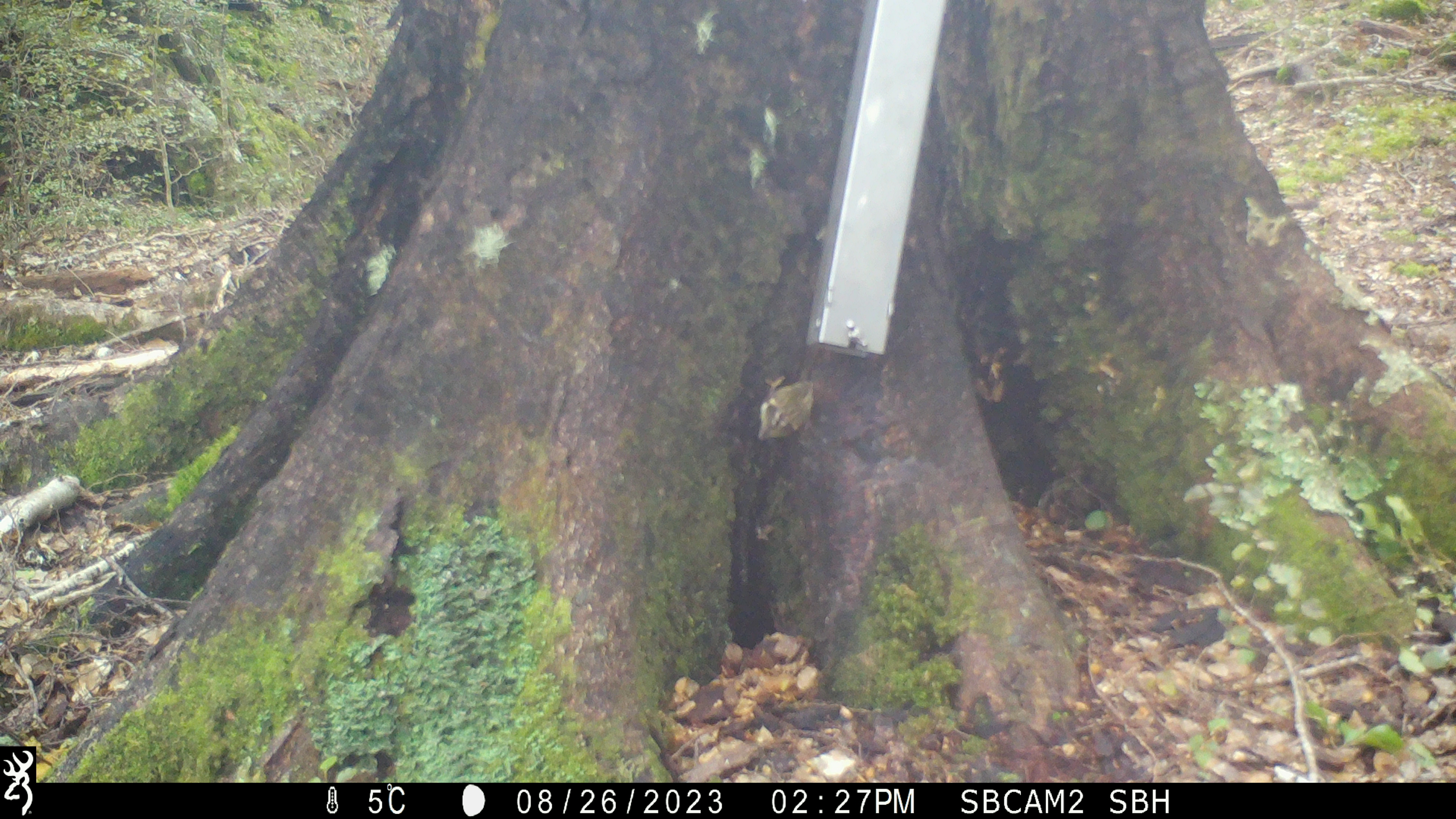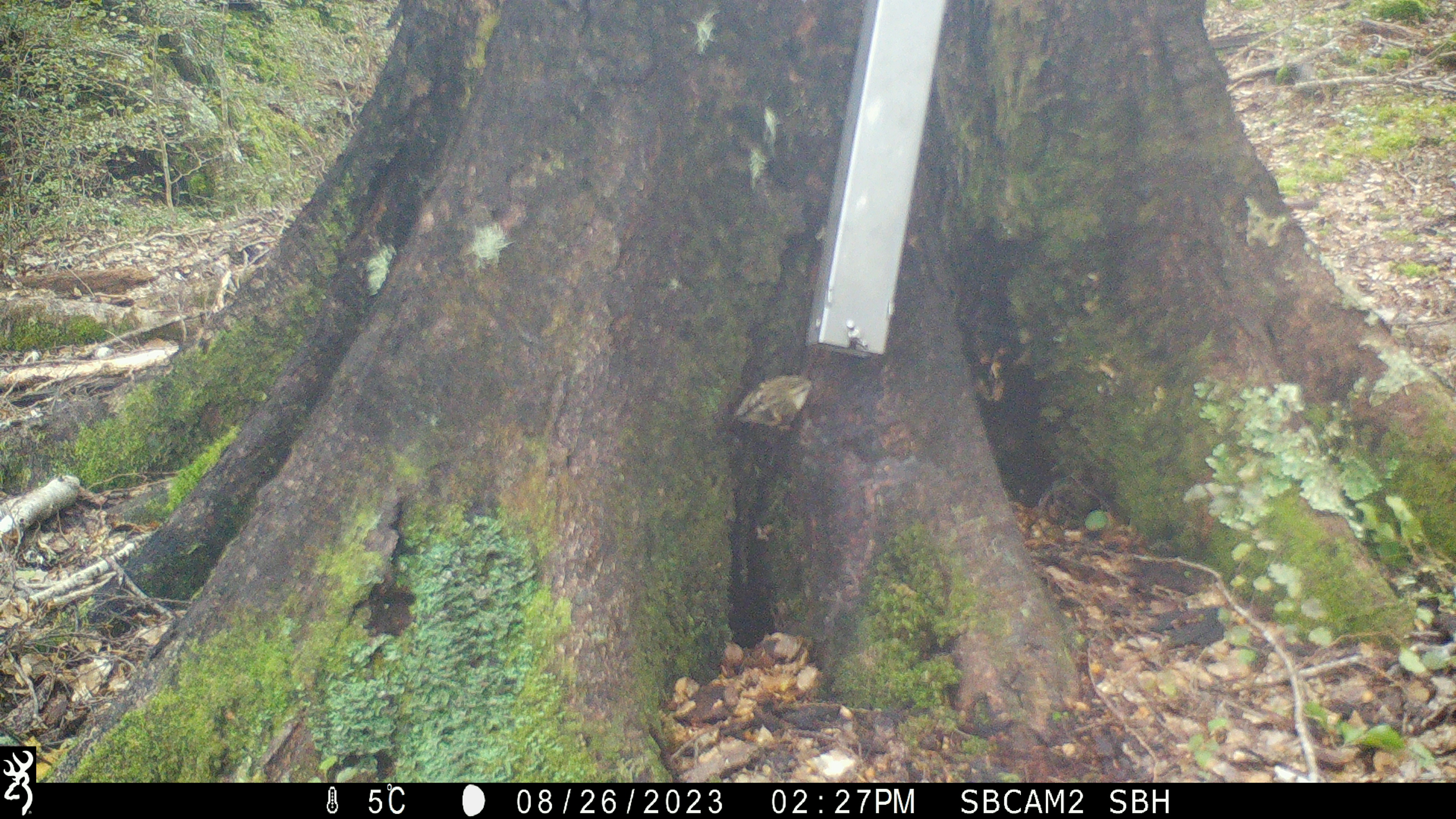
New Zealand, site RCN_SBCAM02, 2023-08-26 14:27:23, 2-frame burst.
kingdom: Animalia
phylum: Chordata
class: Aves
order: Passeriformes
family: Acanthisittidae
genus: Acanthisitta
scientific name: Acanthisitta chloris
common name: rifleman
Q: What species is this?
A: Rifleman (Acanthisitta chloris).